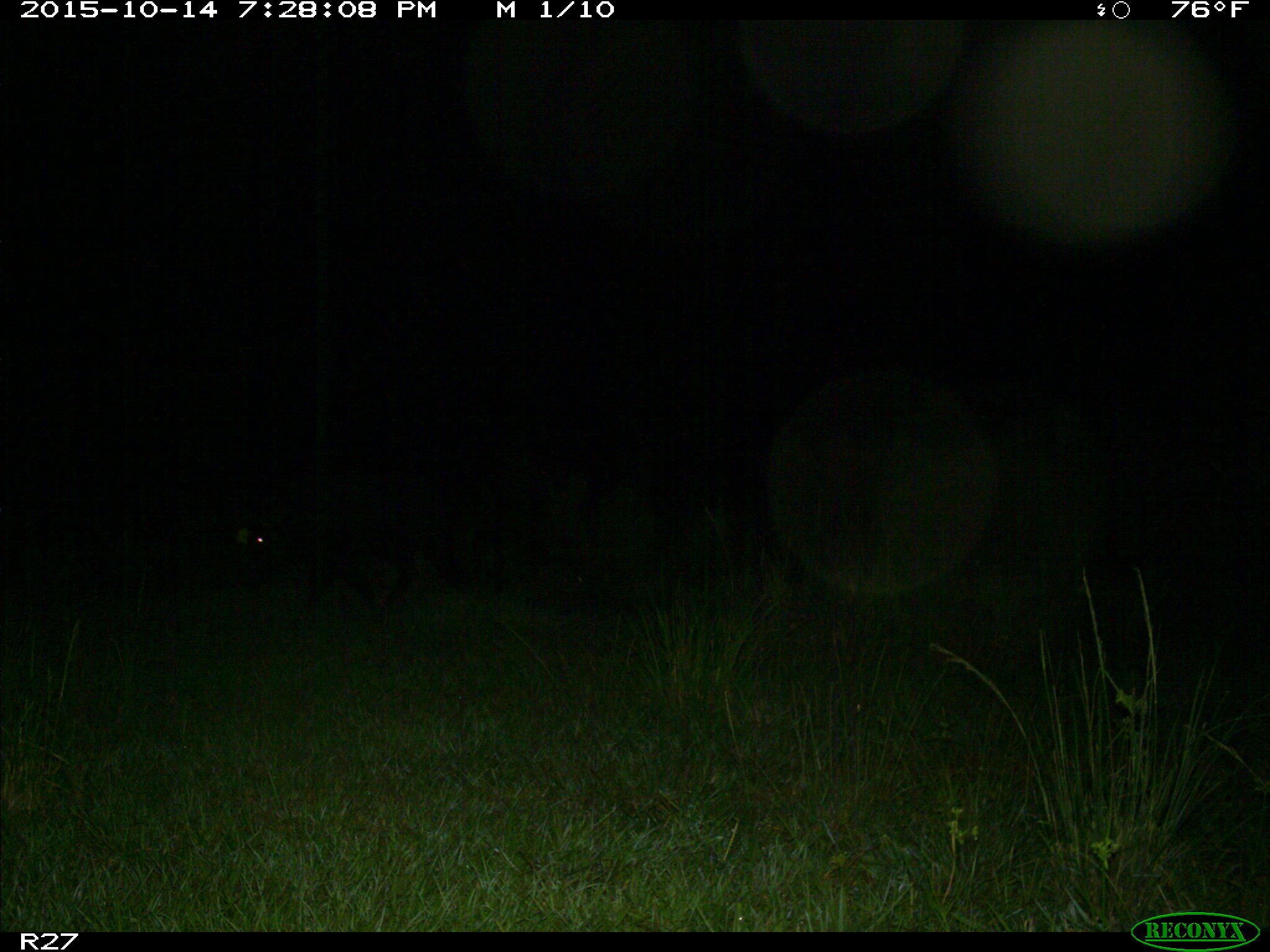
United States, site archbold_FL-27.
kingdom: Animalia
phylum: Chordata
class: Mammalia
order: Artiodactyla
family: Suidae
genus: Sus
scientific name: Sus scrofa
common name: wild boar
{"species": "Sus scrofa (wild boar)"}